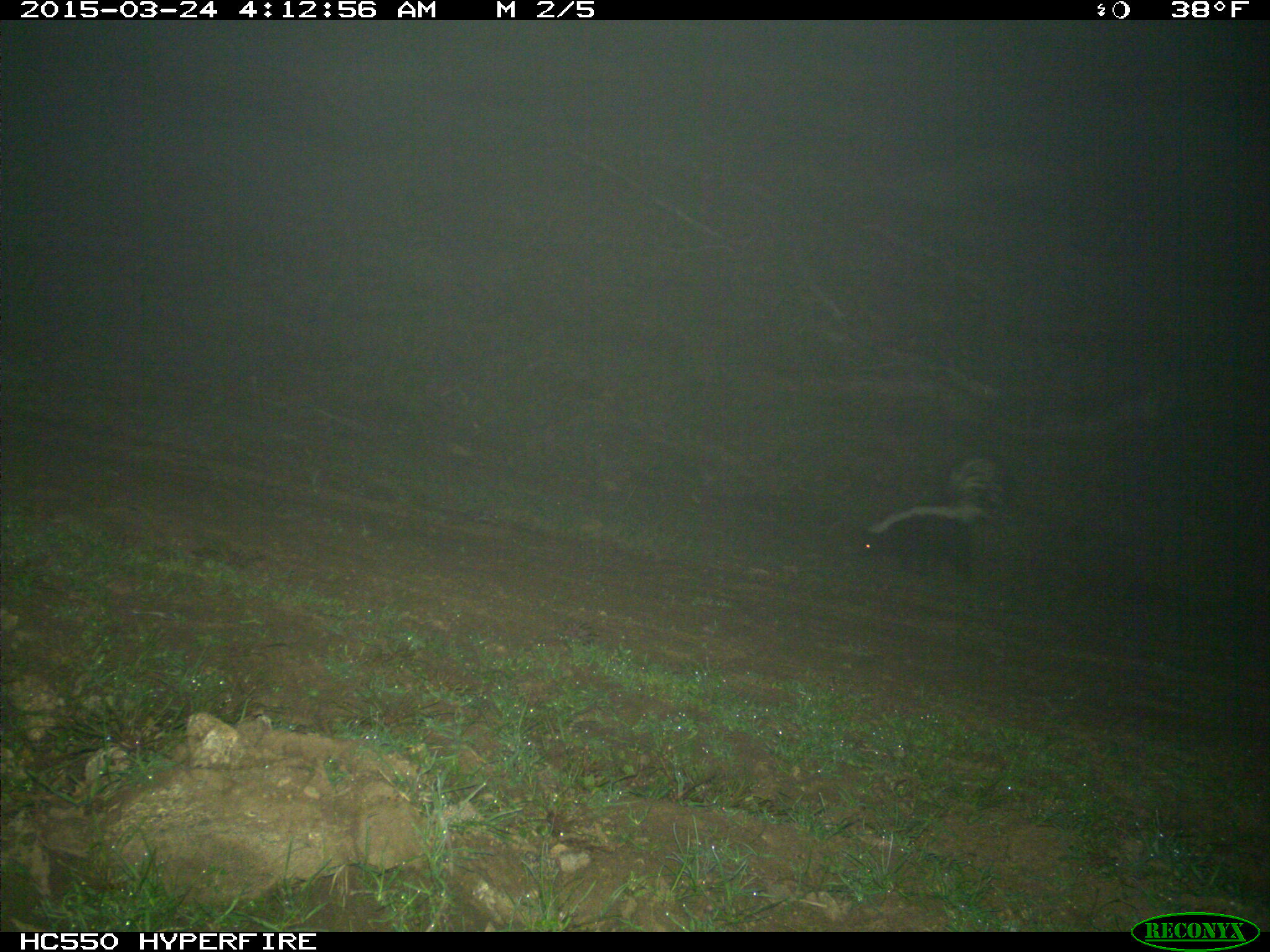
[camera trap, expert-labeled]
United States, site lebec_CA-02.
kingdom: Animalia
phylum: Chordata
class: Mammalia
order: Carnivora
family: Mephitidae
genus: Mephitis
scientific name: Mephitis mephitis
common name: striped skunk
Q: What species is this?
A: Mephitis mephitis (striped skunk).